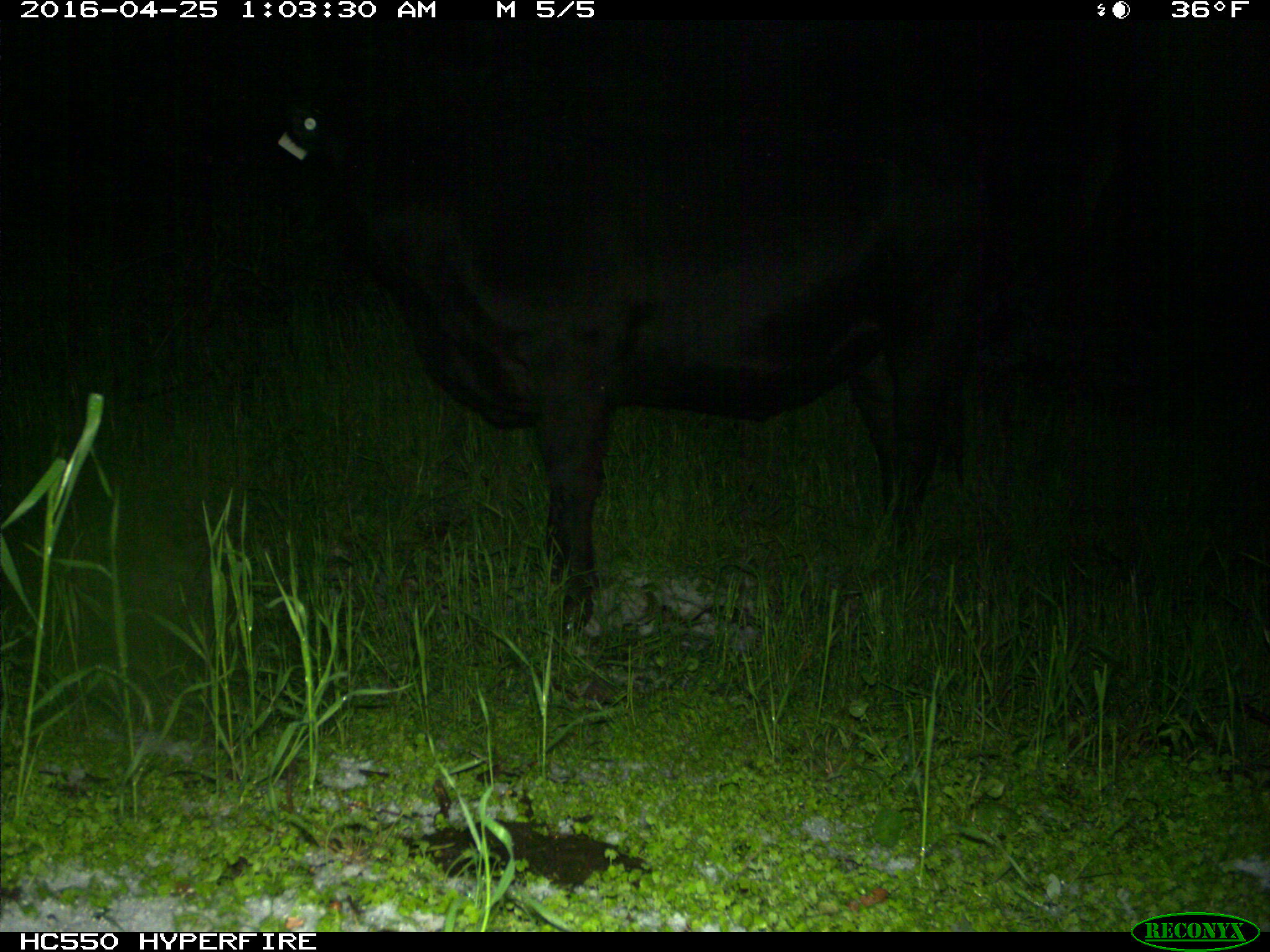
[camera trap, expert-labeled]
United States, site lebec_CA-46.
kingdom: Animalia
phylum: Chordata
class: Mammalia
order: Artiodactyla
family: Bovidae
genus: Bos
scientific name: Bos taurus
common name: domestic cow